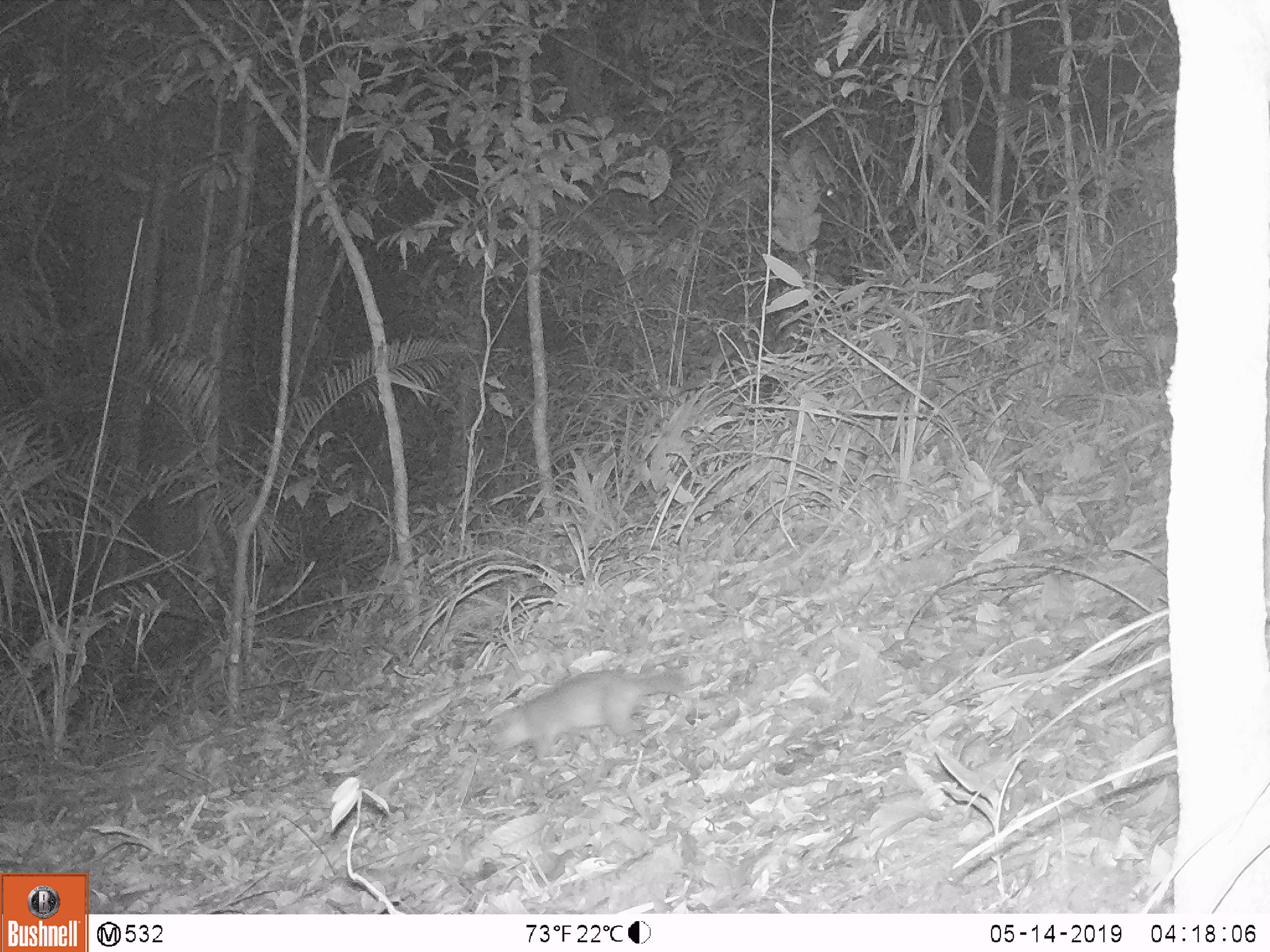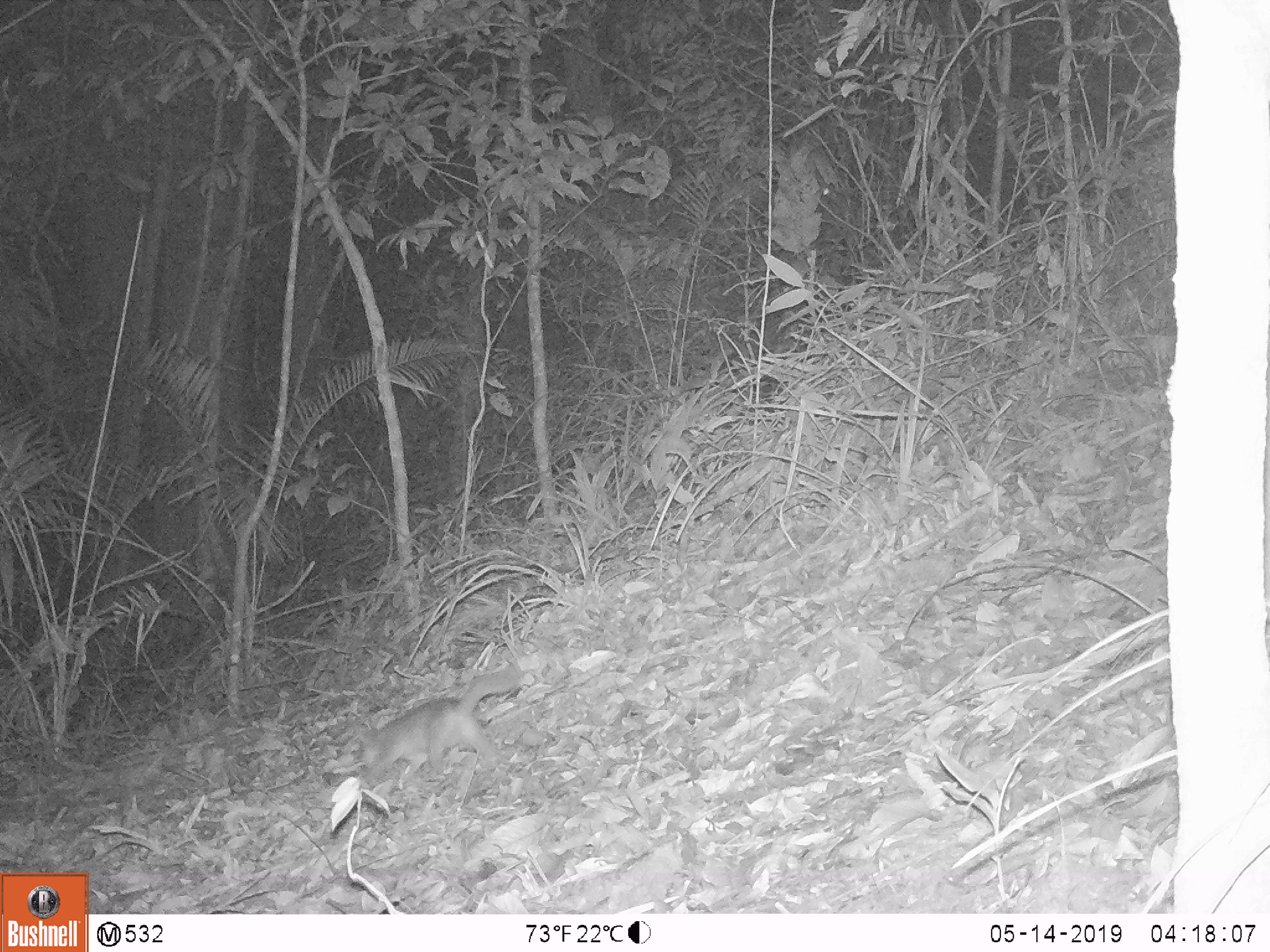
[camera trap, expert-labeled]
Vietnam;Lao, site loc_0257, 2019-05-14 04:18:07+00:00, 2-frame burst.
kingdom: Animalia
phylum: Chordata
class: Mammalia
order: Carnivora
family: Mustelidae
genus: Melogale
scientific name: Melogale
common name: ferret badger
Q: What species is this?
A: Ferret badger (Melogale).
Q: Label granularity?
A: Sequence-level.